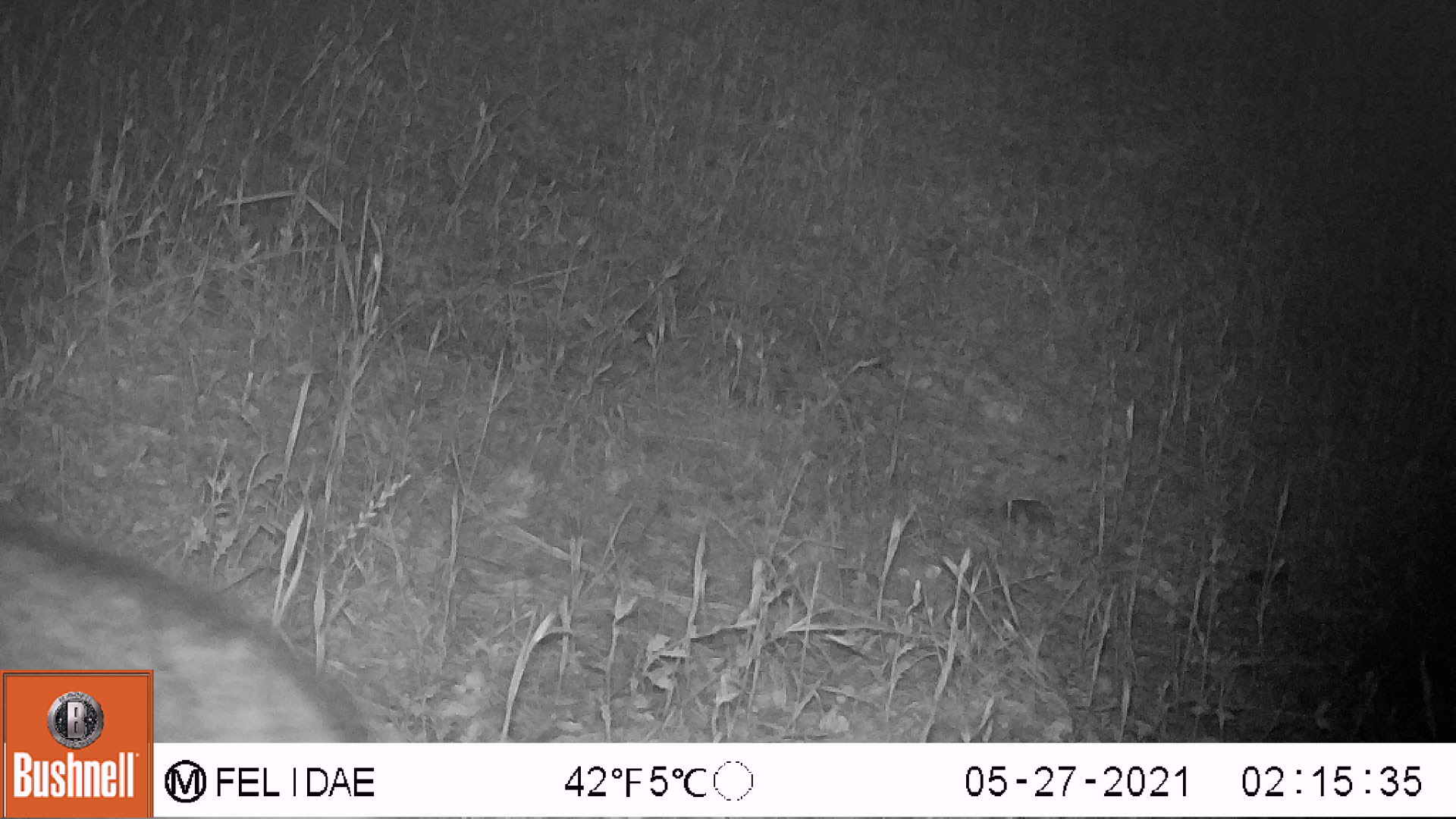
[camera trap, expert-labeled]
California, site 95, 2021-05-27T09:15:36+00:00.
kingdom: Animalia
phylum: Chordata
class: Mammalia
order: Carnivora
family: Procyonidae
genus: Procyon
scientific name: Procyon lotor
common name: raccoon